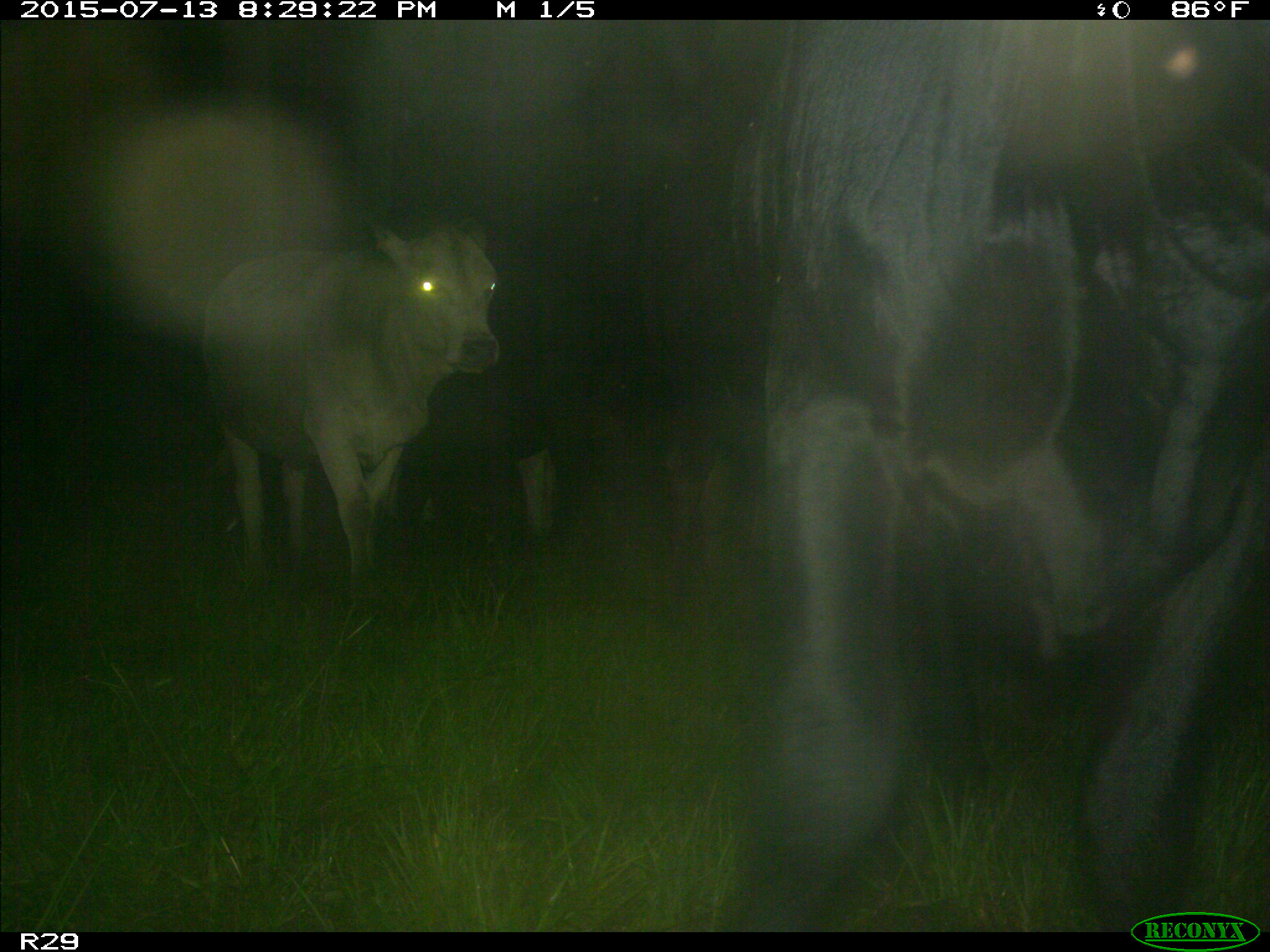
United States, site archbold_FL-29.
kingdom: Animalia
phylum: Chordata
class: Mammalia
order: Artiodactyla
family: Bovidae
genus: Bos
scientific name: Bos taurus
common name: domestic cow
Bos taurus (domestic cow).